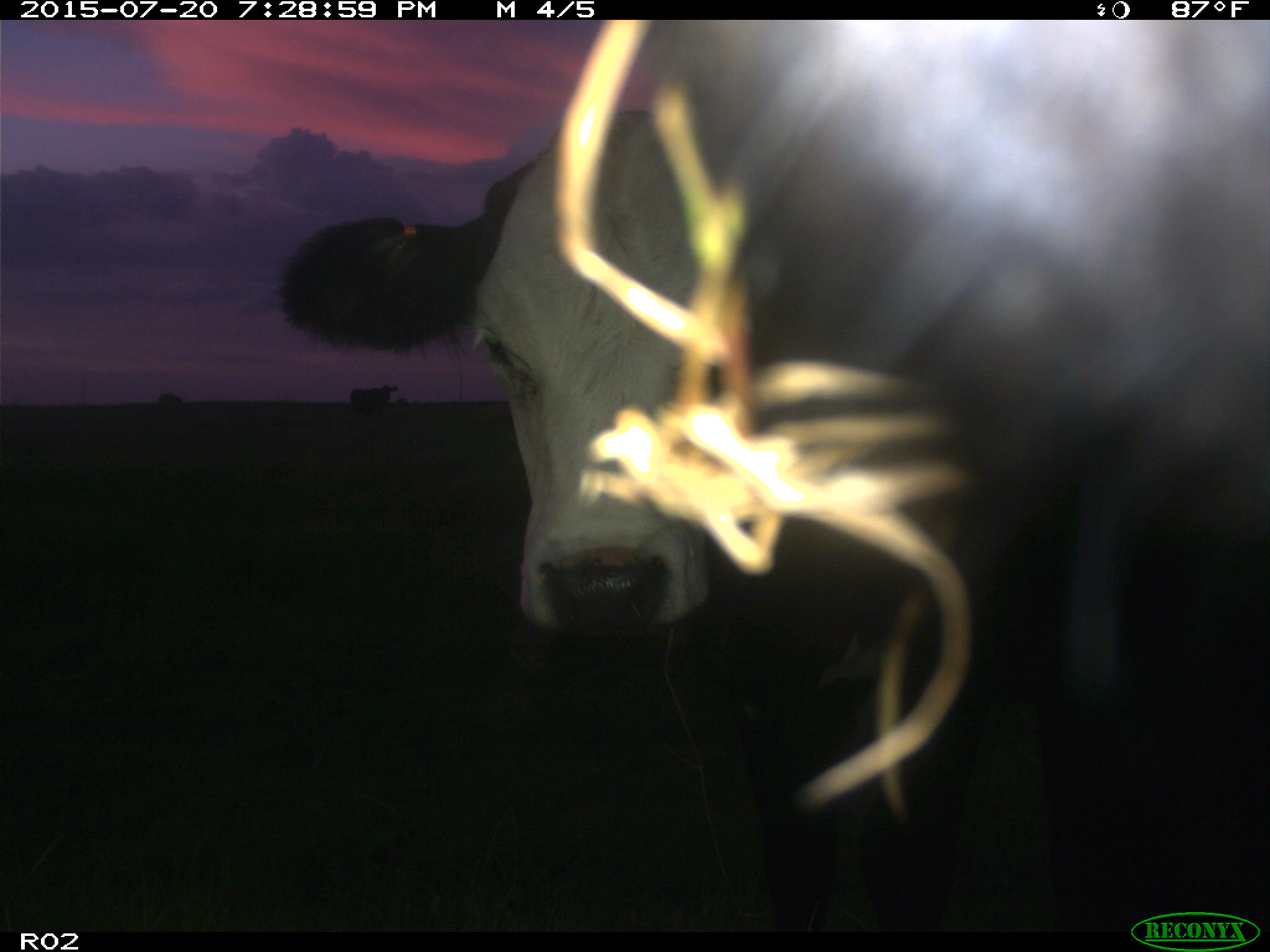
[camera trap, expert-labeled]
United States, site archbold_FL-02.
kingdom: Animalia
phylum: Chordata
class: Mammalia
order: Artiodactyla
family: Bovidae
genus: Bos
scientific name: Bos taurus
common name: domestic cow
Bos taurus (domestic cow).